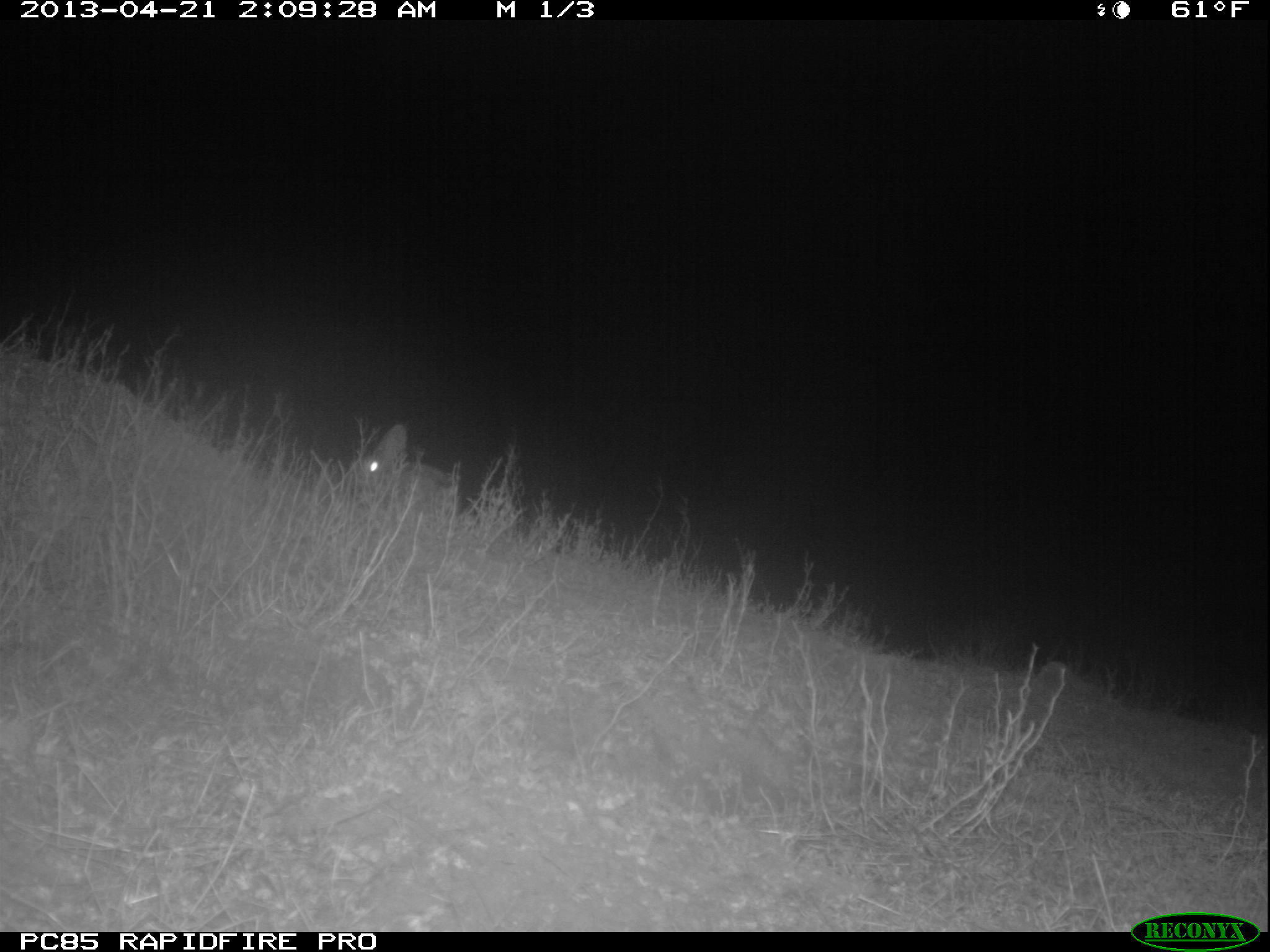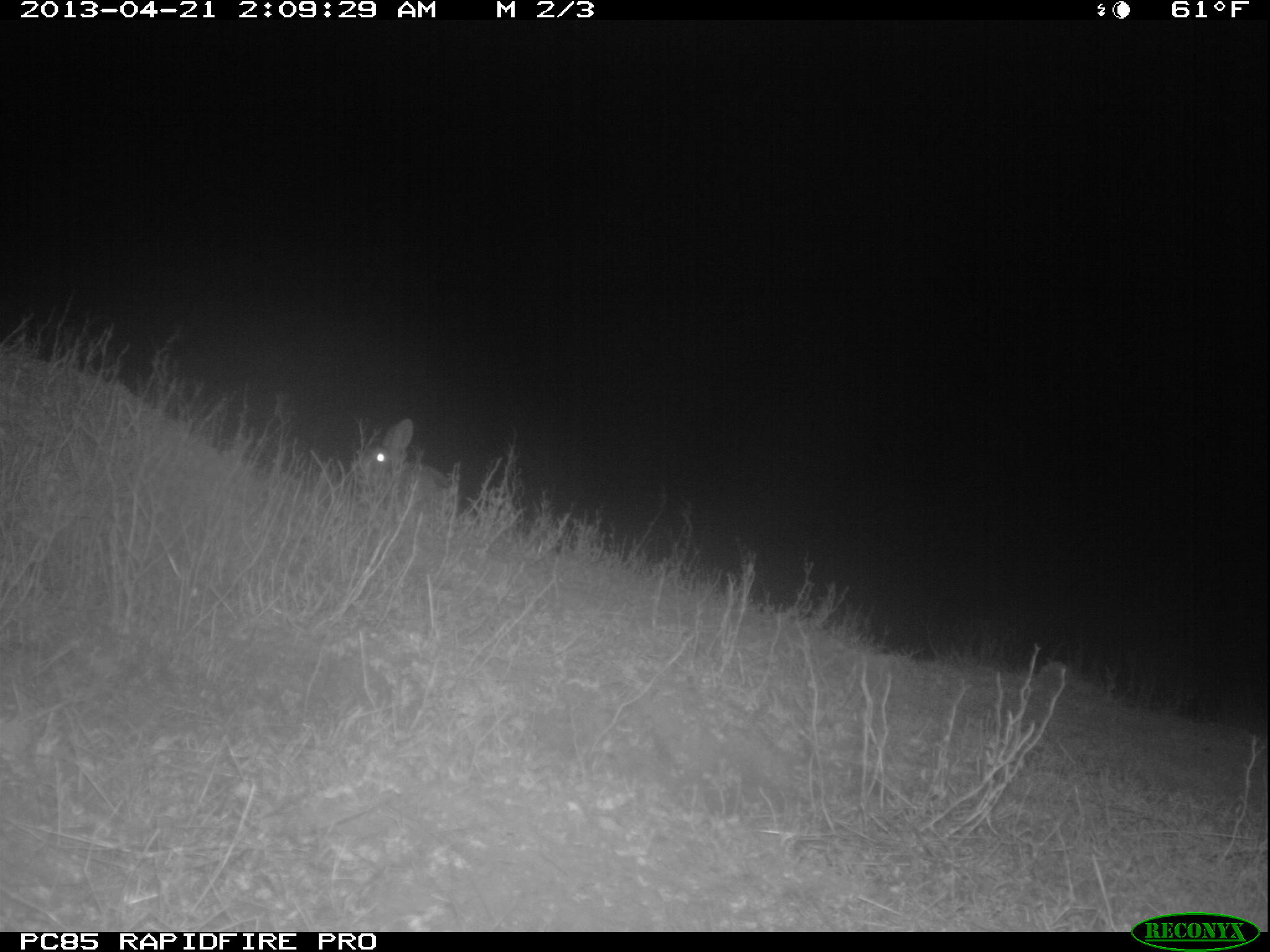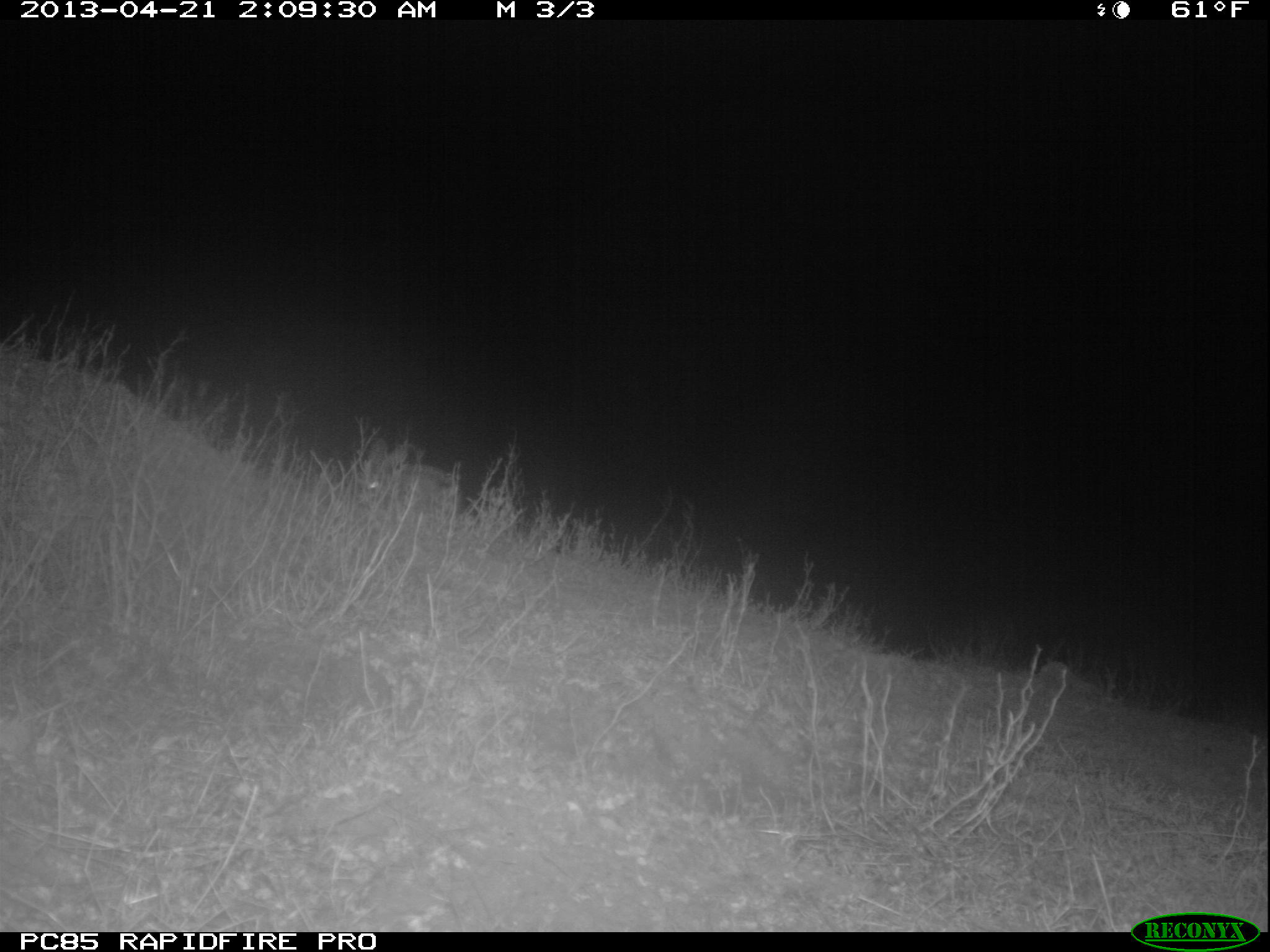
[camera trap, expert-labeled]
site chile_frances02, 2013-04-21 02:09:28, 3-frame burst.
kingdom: Animalia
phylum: Chordata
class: Mammalia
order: Lagomorpha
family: Leporidae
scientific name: Leporidae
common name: rabbits and hares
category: rabbit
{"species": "rabbit (rabbits and hares) (Leporidae)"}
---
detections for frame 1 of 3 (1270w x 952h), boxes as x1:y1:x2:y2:
rabbit: 348:420:454:526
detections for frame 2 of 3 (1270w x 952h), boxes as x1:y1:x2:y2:
rabbit: 351:417:455:526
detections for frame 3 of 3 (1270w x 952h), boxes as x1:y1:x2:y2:
rabbit: 347:449:459:534